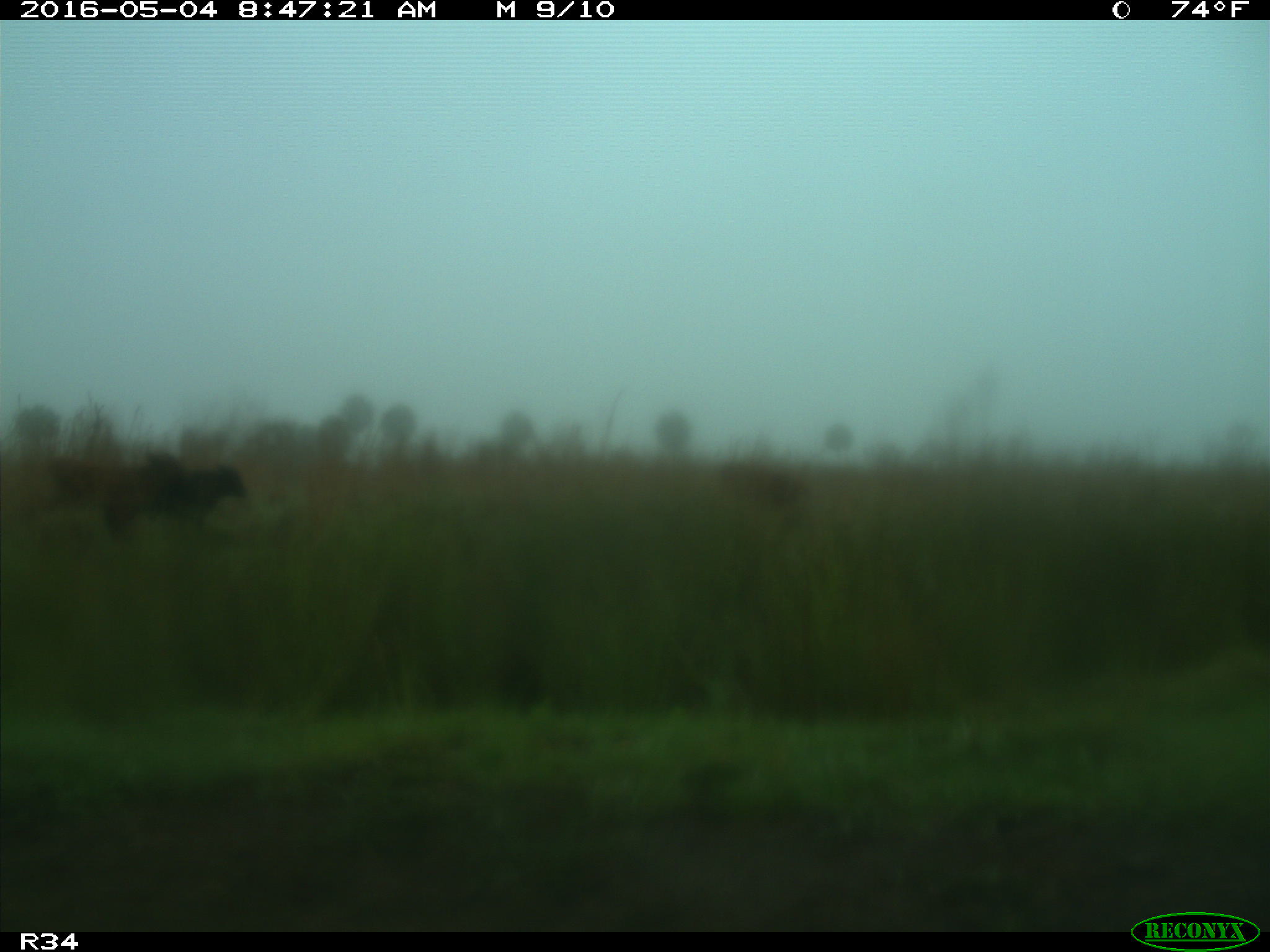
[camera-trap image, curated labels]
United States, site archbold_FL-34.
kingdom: Animalia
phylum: Chordata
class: Mammalia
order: Artiodactyla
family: Bovidae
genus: Bos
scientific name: Bos taurus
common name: domestic cow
Bos taurus (domestic cow).